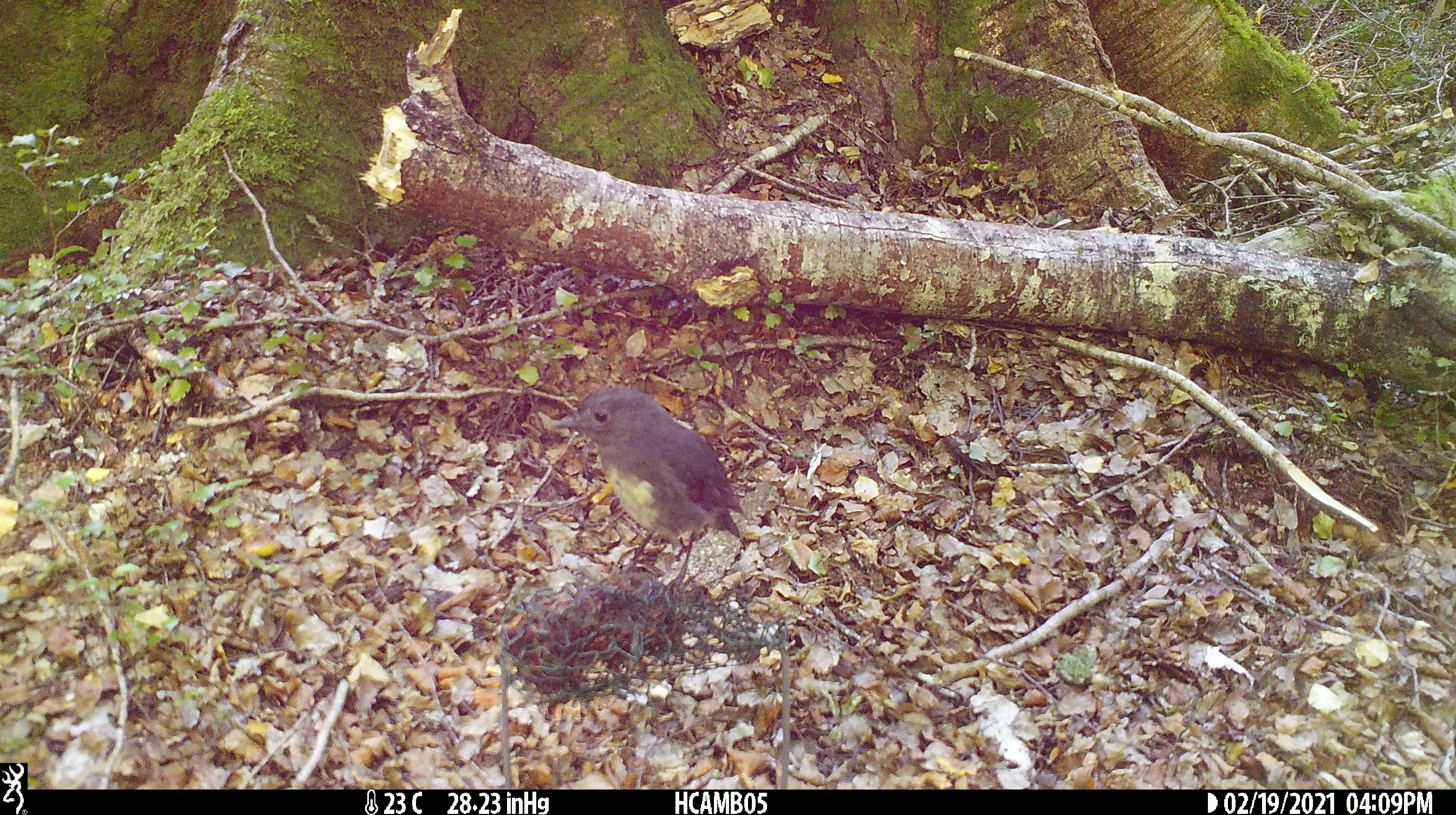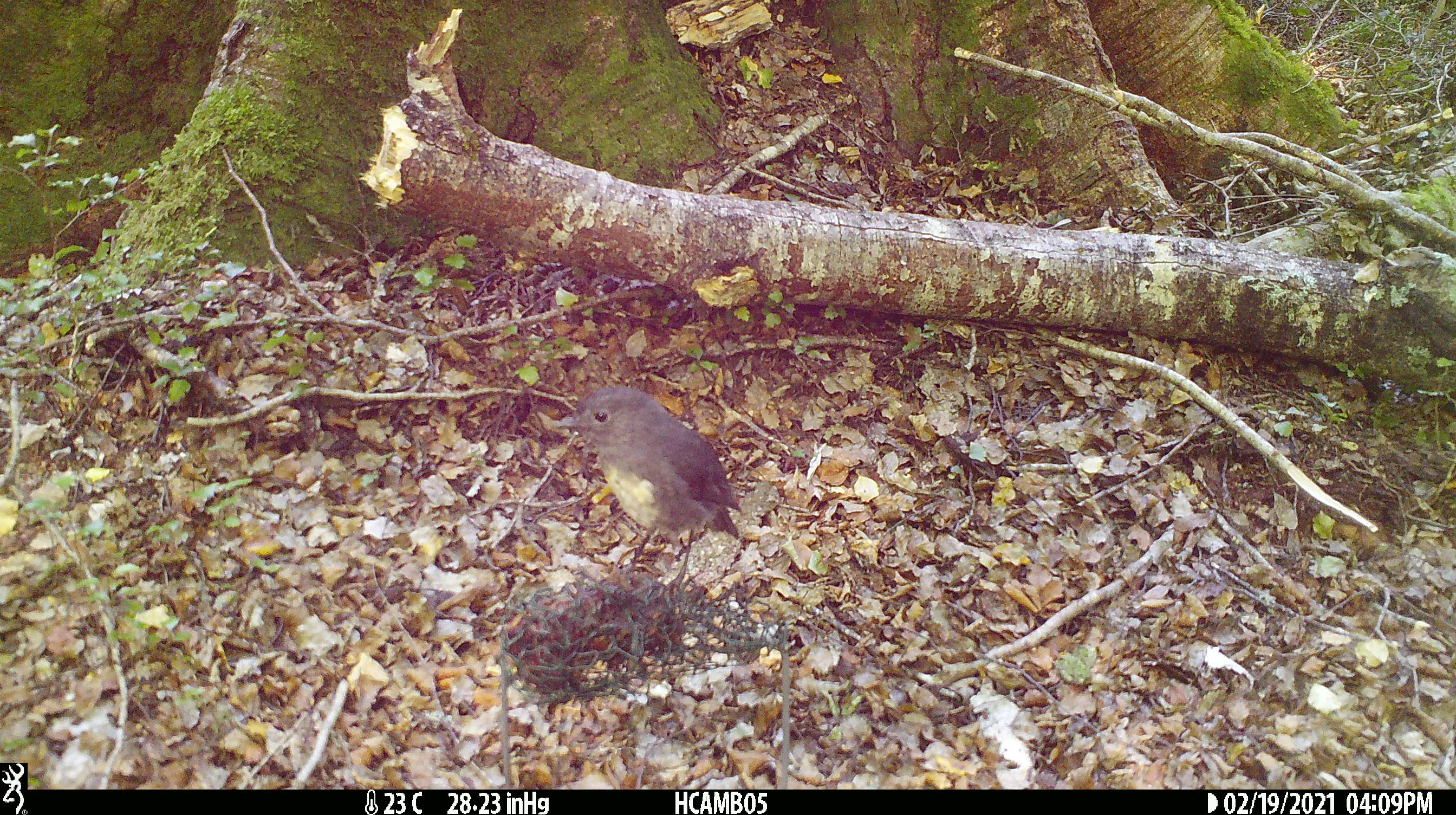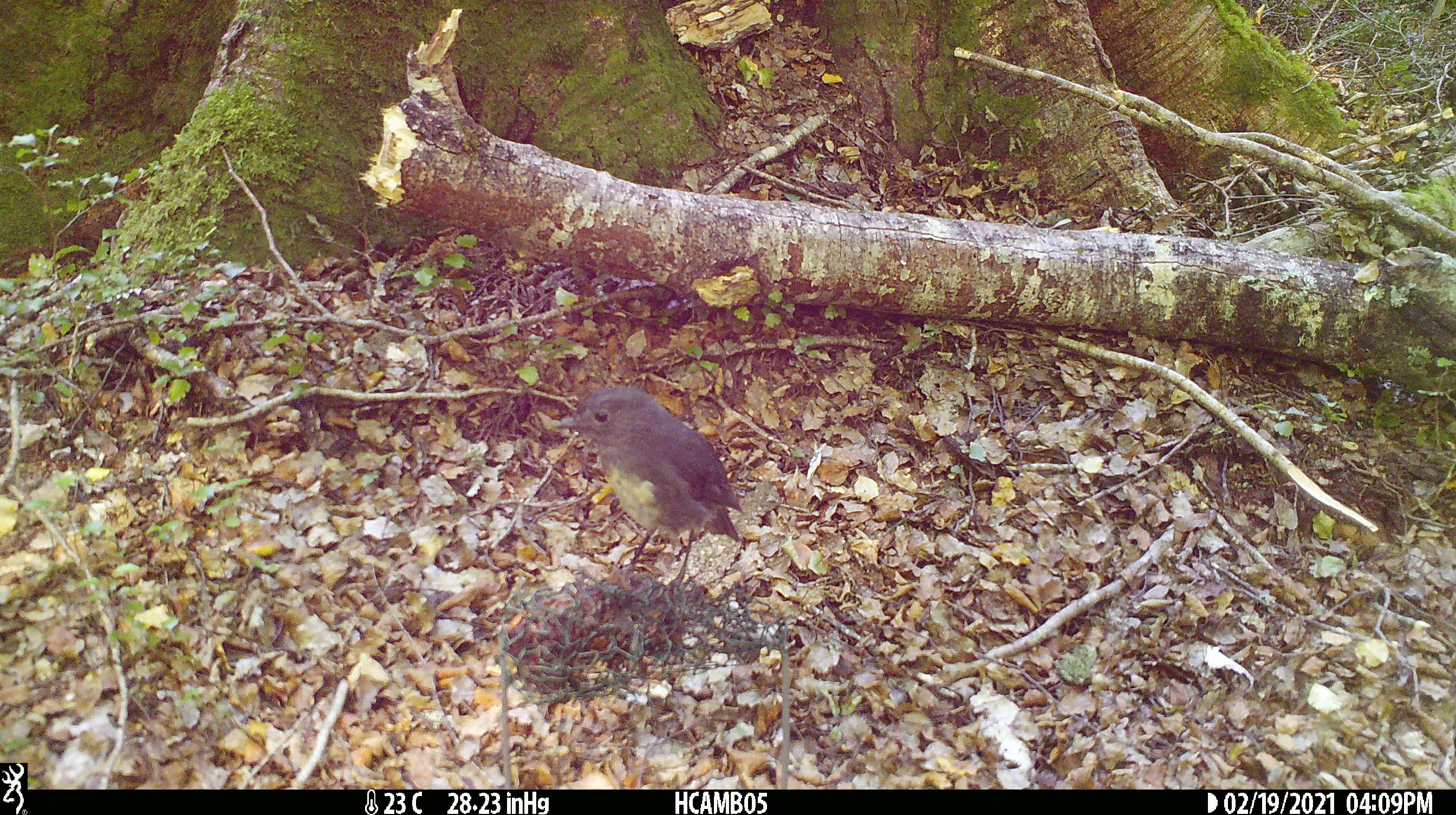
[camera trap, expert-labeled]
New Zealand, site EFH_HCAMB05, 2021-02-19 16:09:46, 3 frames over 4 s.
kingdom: Animalia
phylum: Chordata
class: Aves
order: Passeriformes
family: Petroicidae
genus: Petroica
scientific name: Petroica australis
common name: new zealand robin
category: robin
Robin (new zealand robin) (Petroica australis).